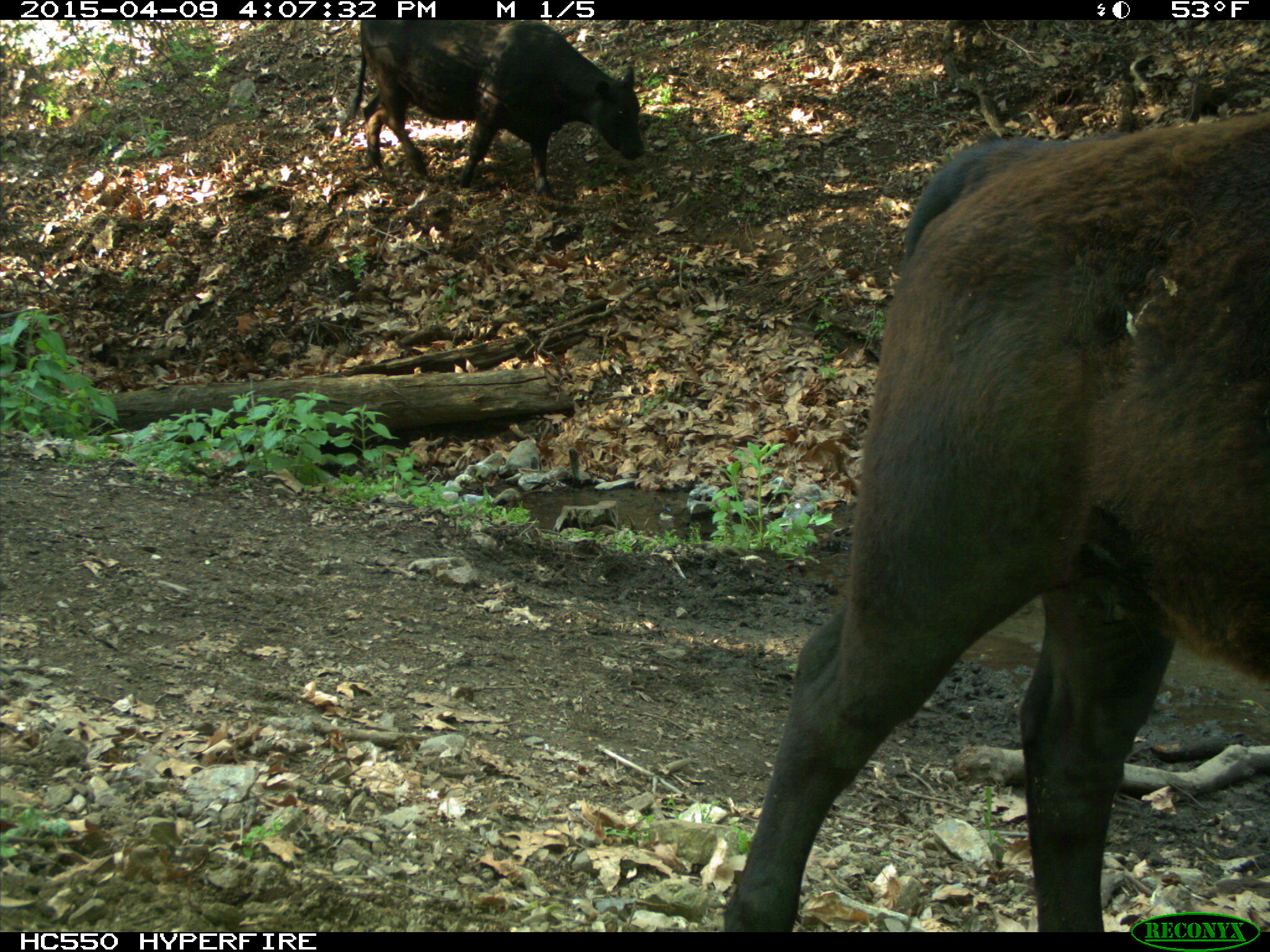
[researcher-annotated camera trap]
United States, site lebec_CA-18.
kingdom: Animalia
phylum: Chordata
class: Mammalia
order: Artiodactyla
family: Bovidae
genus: Bos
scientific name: Bos taurus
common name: domestic cow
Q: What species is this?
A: Bos taurus (domestic cow).